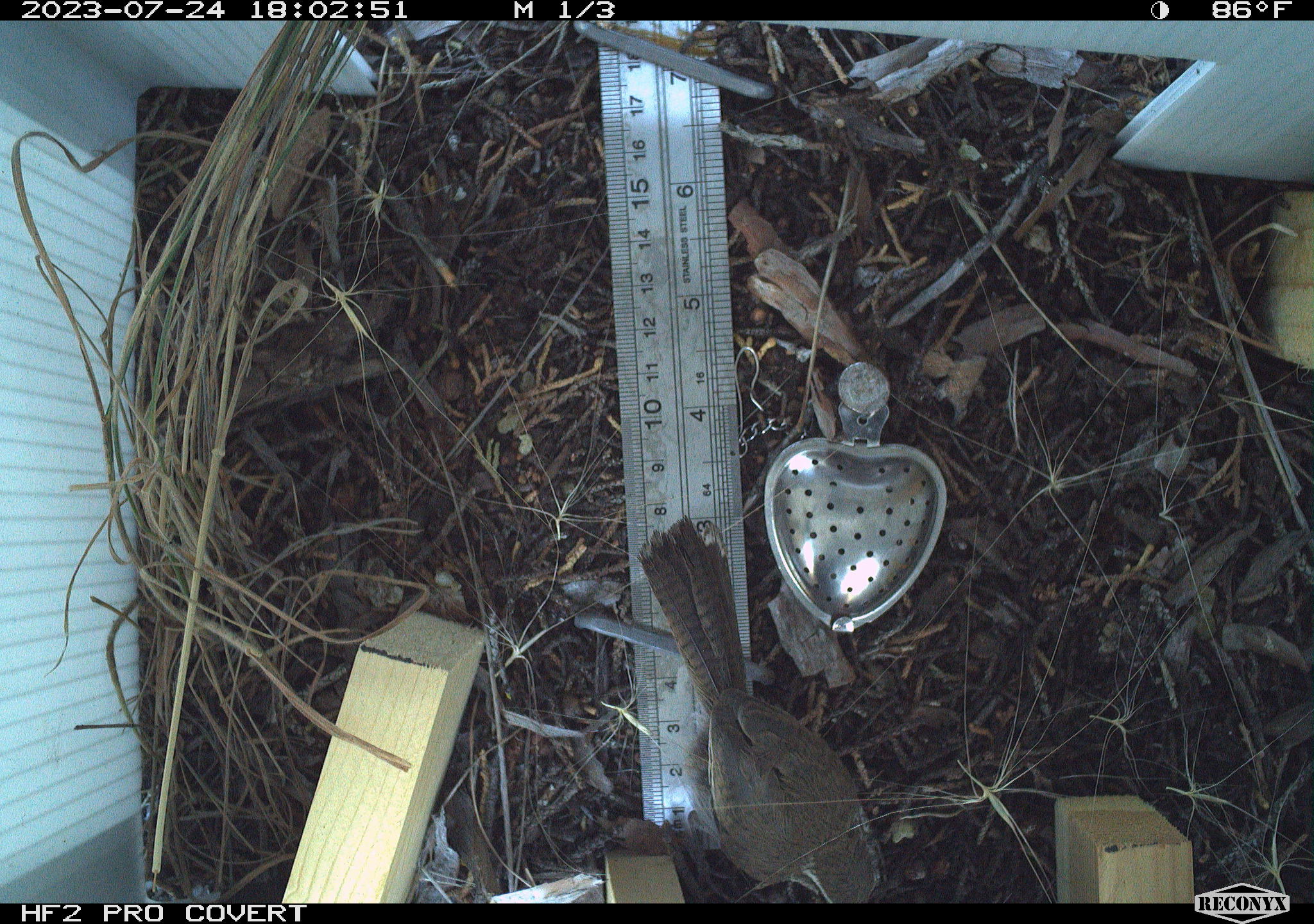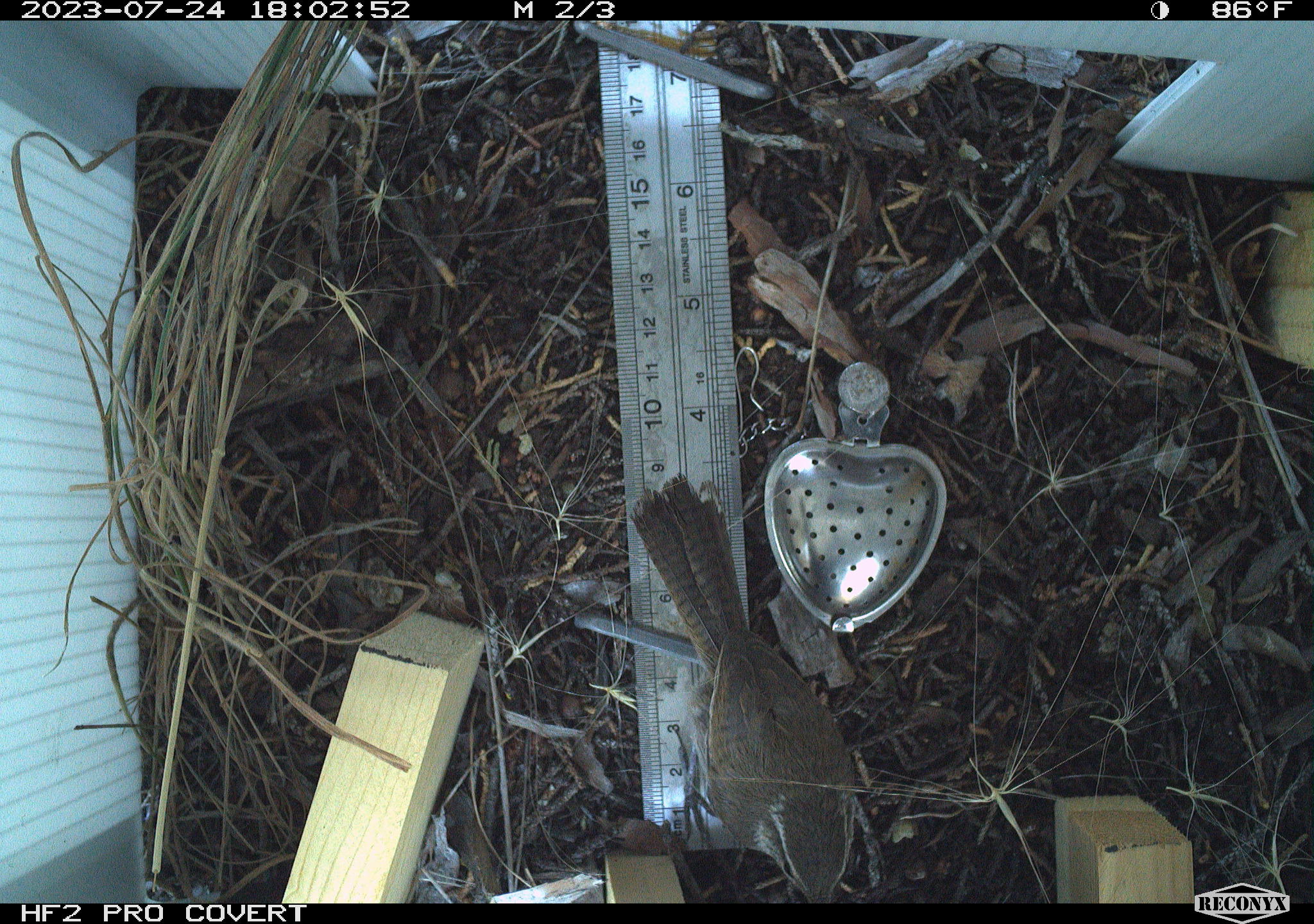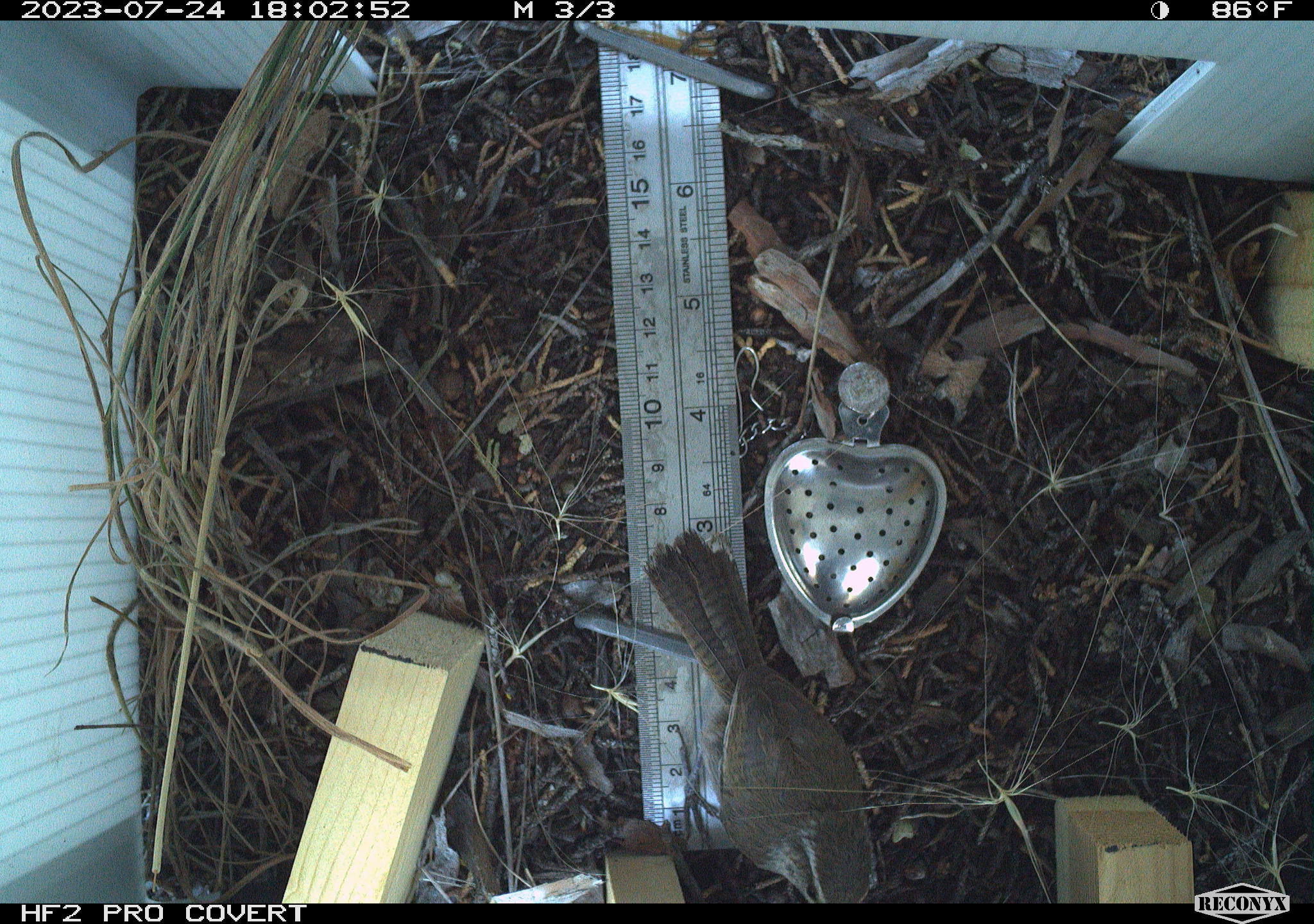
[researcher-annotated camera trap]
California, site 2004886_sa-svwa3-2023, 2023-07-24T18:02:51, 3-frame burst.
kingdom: Animalia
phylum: Chordata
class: Aves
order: Passeriformes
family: Troglodytidae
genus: Thryomanes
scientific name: Thryomanes bewickii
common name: bewick's wren